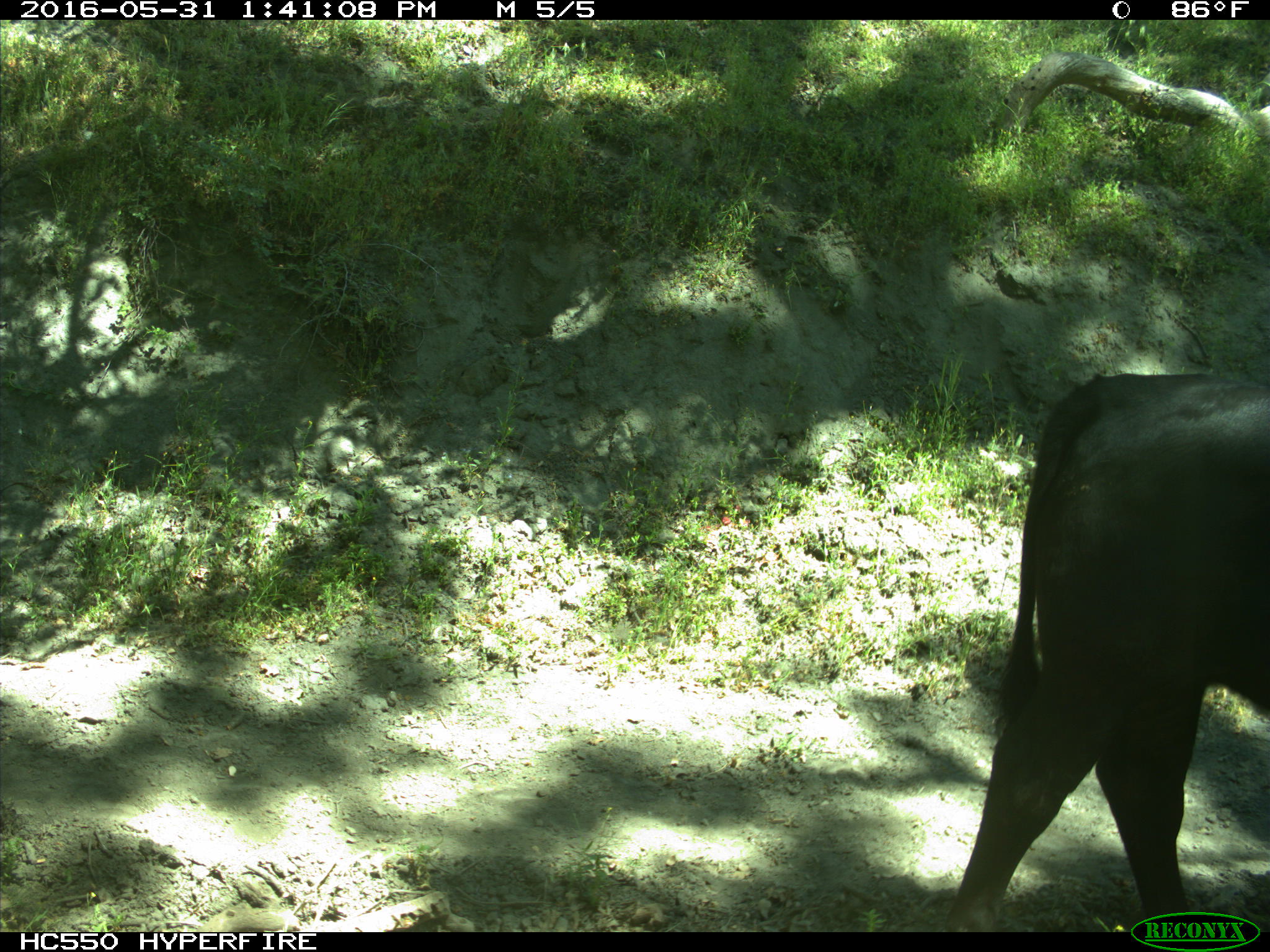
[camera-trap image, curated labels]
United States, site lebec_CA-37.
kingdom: Animalia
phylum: Chordata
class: Mammalia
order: Artiodactyla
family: Bovidae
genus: Bos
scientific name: Bos taurus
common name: domestic cow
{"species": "Bos taurus (domestic cow)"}